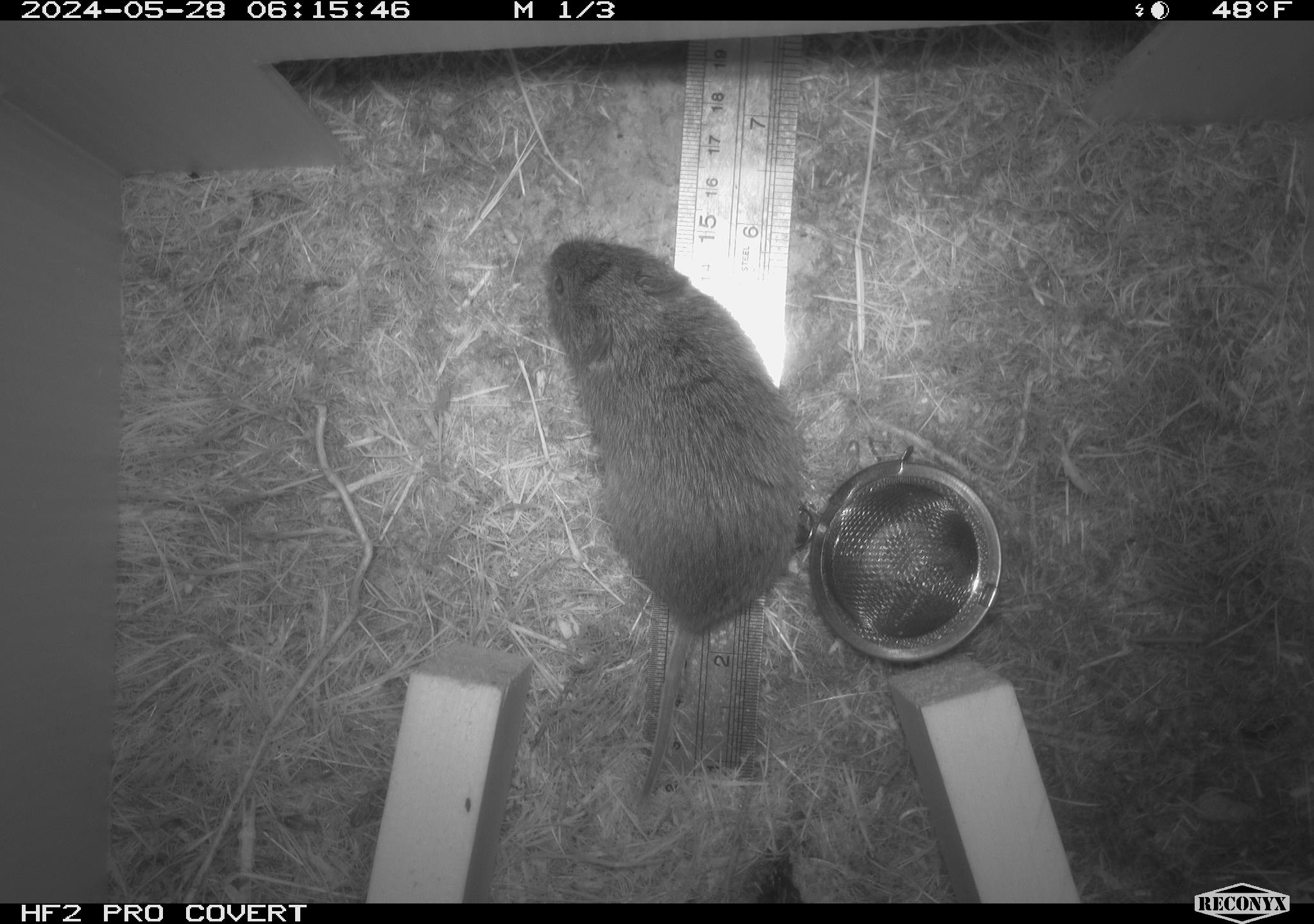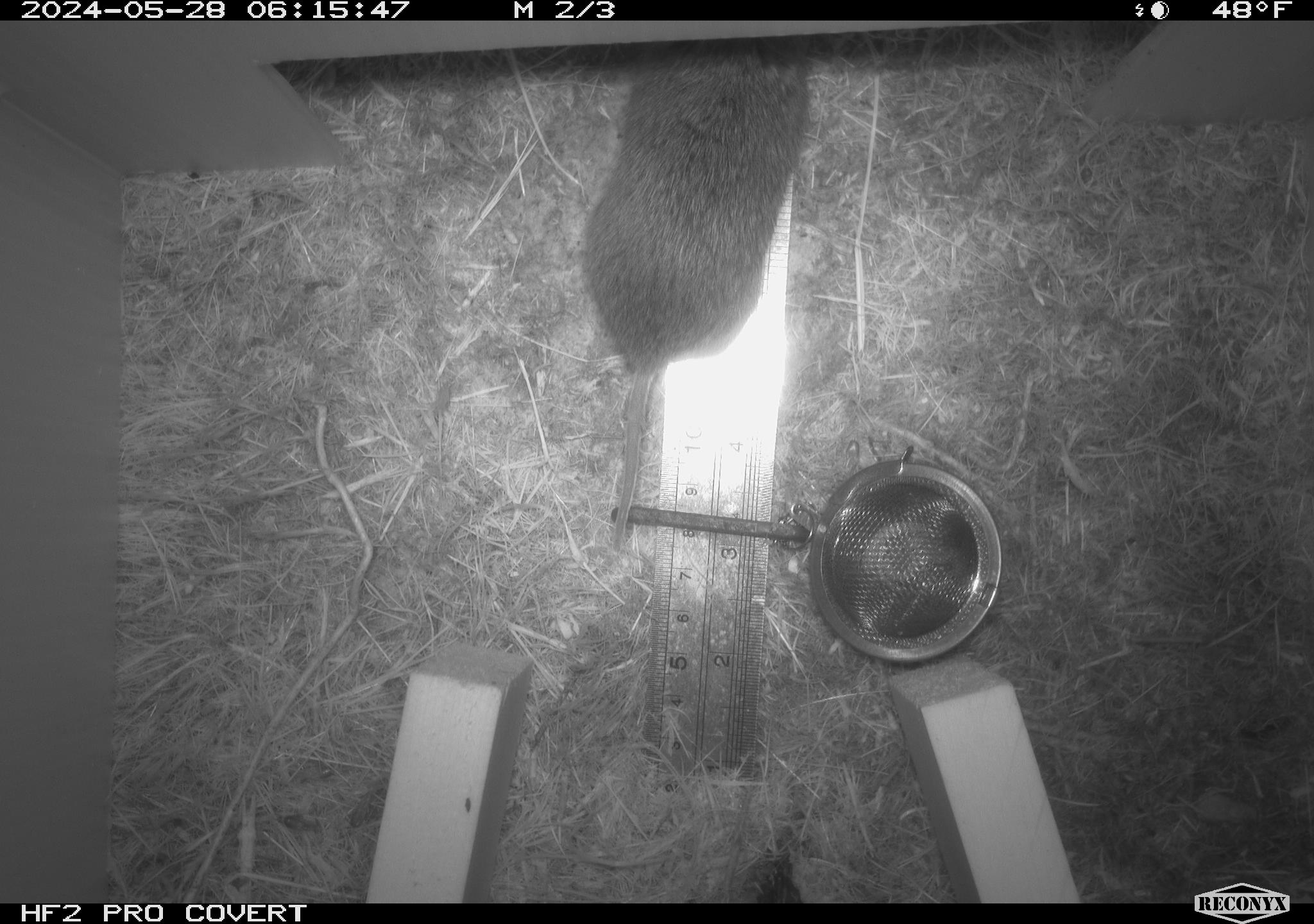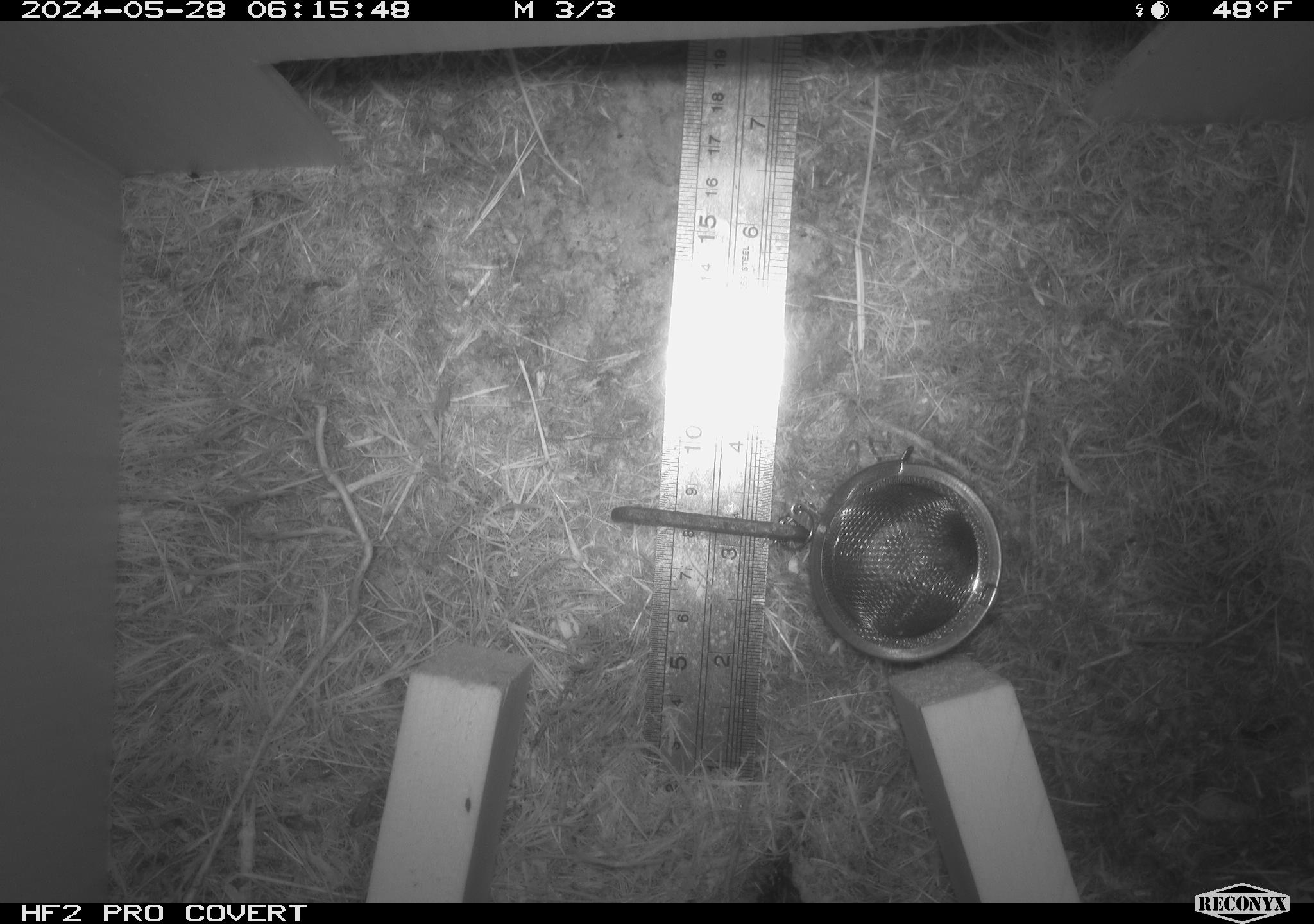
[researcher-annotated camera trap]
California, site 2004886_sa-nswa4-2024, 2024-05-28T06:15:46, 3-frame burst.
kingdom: Animalia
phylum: Chordata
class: Mammalia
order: Rodentia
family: Cricetidae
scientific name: Arvicolinae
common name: voles, lemmings, and muskrats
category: arvicolinae subfamily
Arvicolinae subfamily (voles, lemmings, and muskrats) (Arvicolinae).